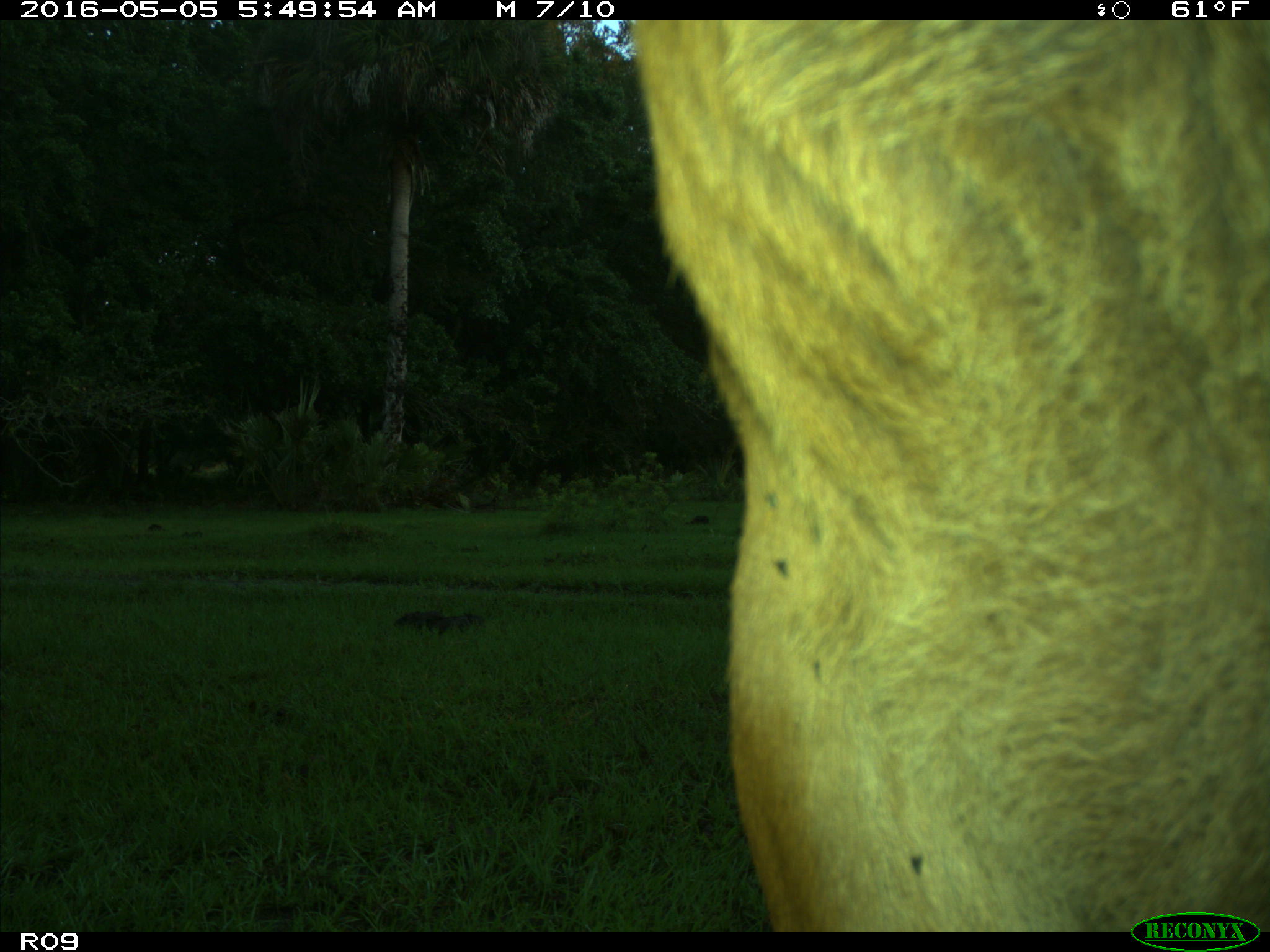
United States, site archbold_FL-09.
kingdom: Animalia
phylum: Chordata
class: Mammalia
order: Artiodactyla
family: Bovidae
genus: Bos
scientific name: Bos taurus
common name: domestic cow